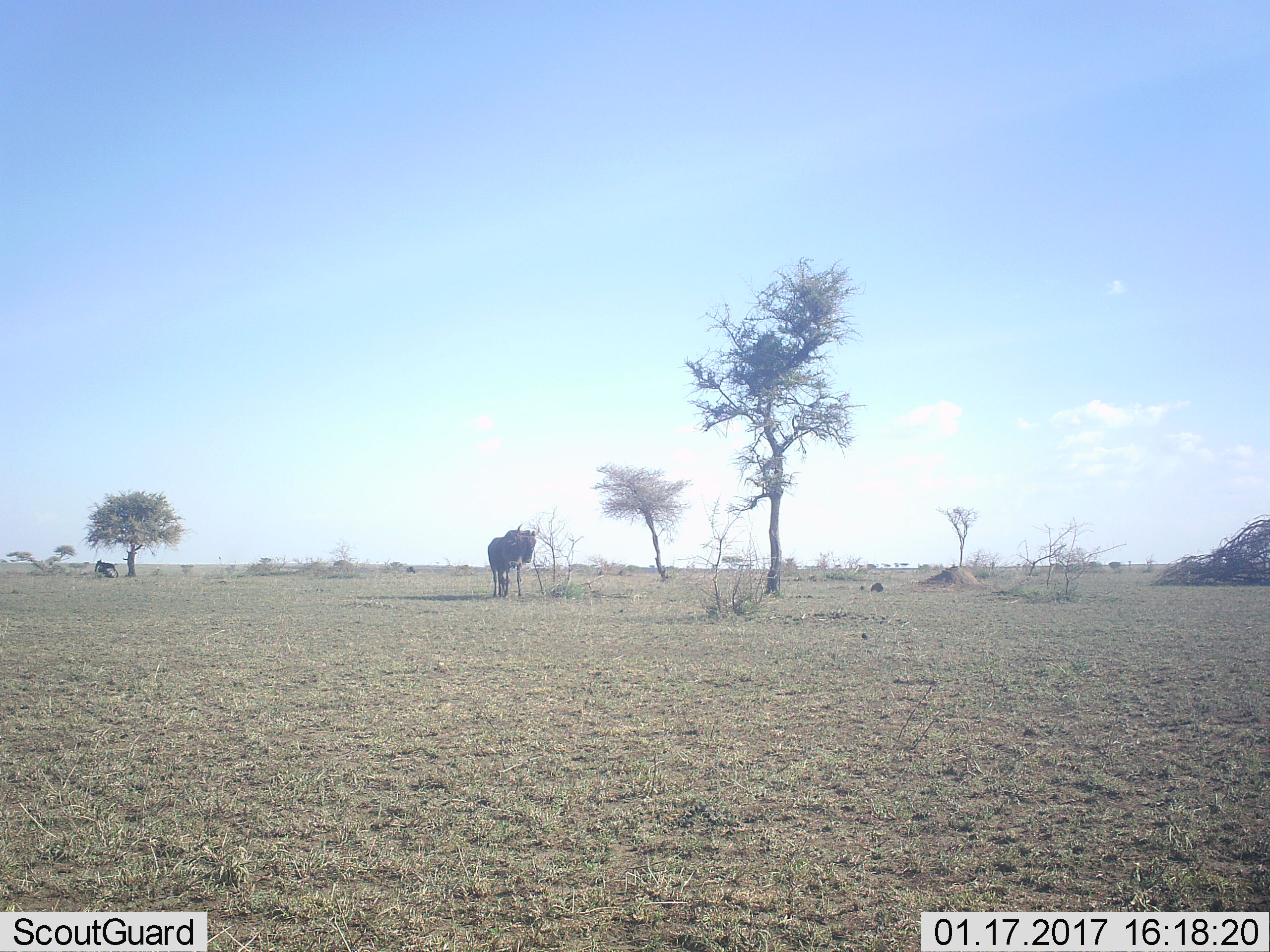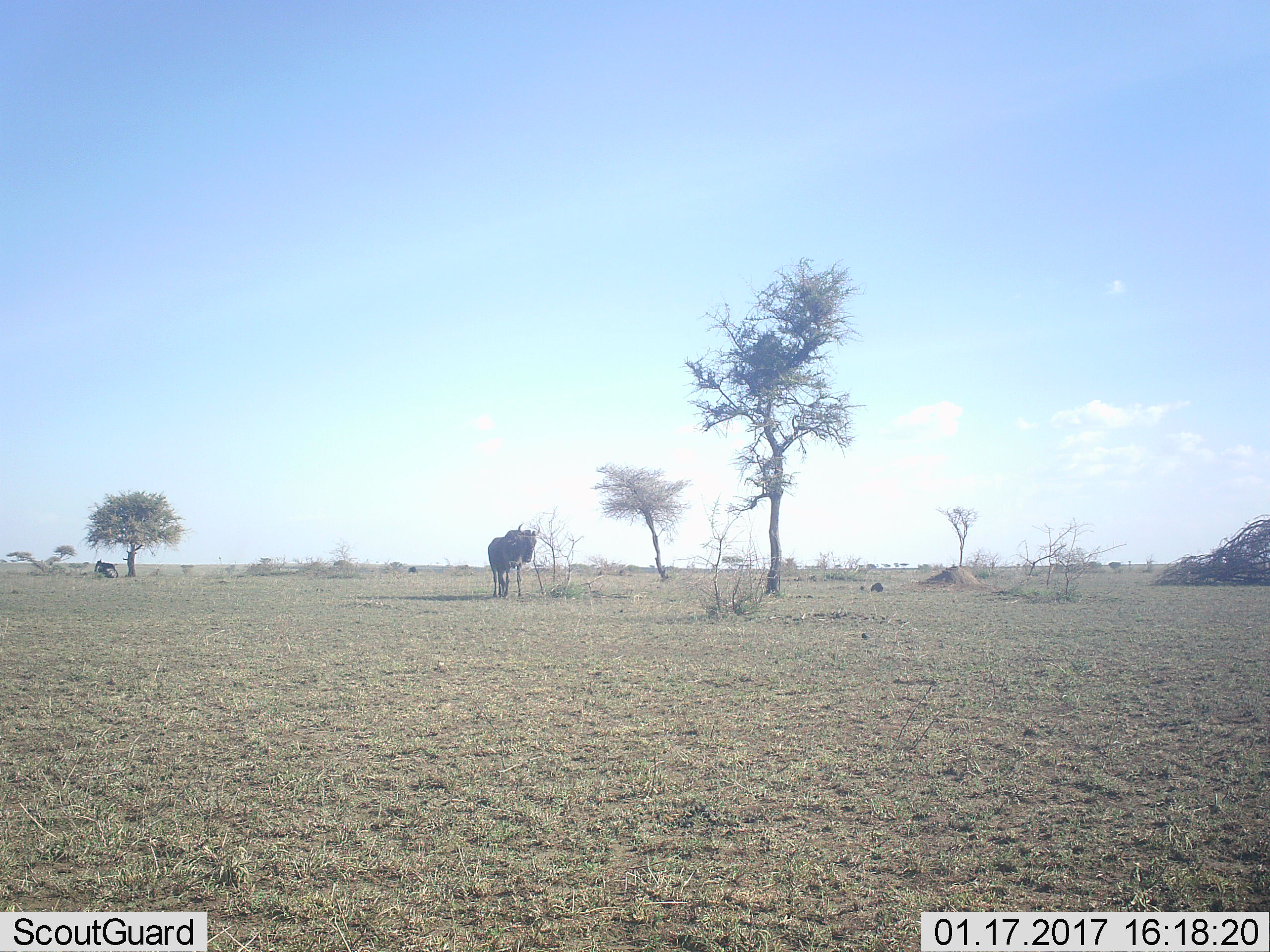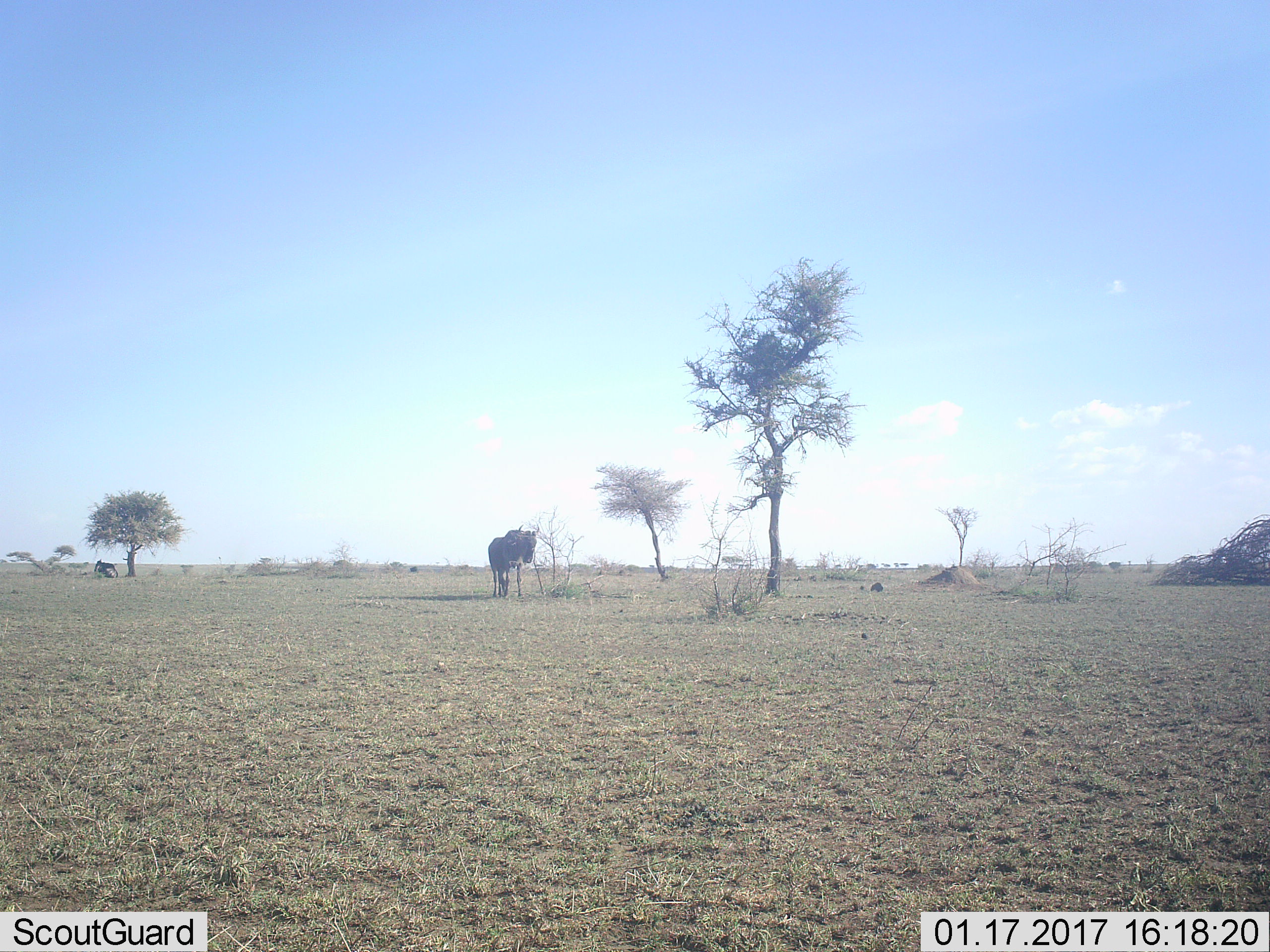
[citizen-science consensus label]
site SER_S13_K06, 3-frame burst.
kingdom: Animalia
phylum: Chordata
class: Mammalia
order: Artiodactyla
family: Bovidae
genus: Connochaetes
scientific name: Connochaetes taurinus taurinus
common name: blue wildebeest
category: wildebeestblue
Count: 2.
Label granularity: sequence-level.